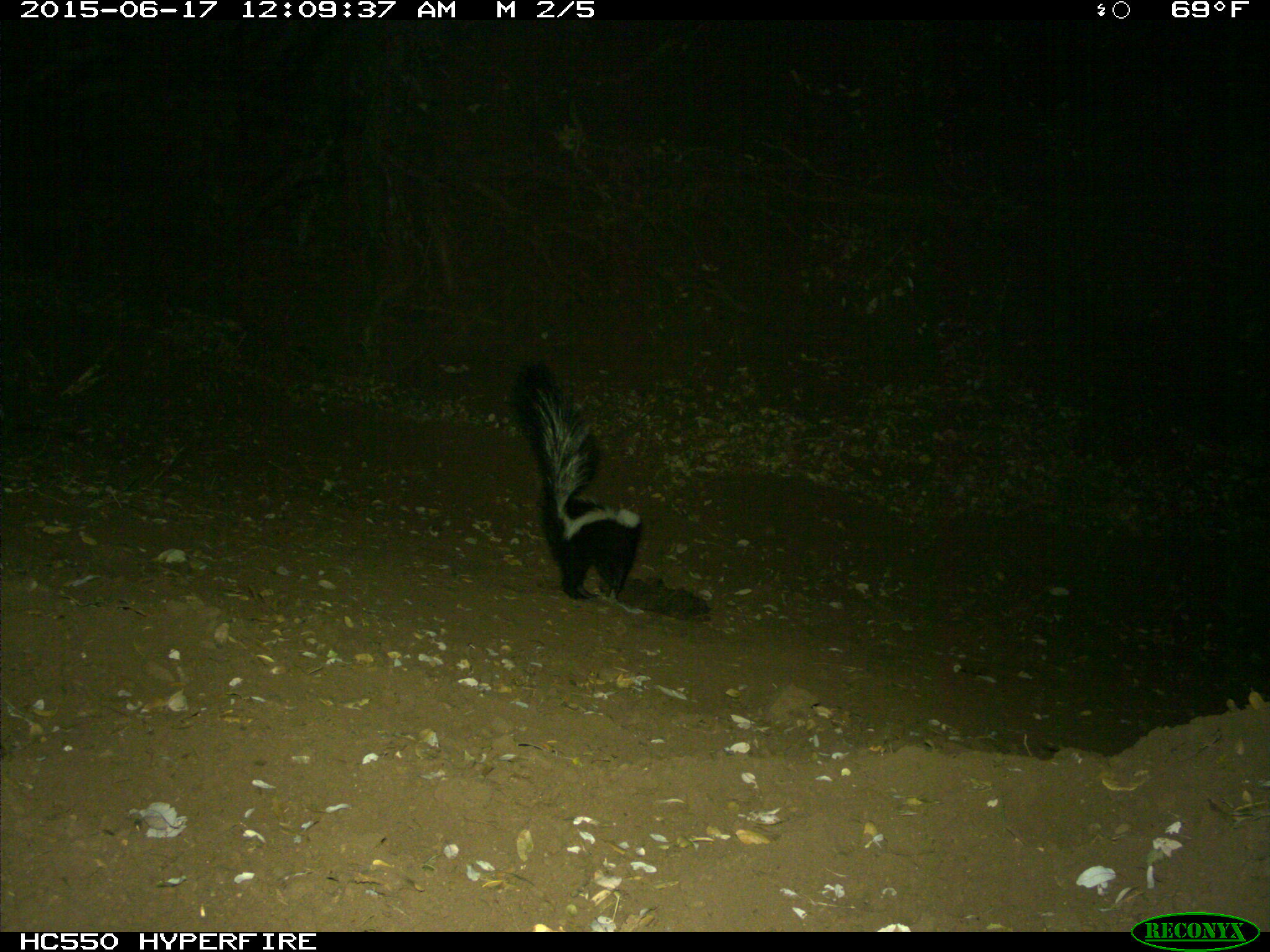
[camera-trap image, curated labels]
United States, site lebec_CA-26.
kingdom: Animalia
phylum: Chordata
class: Mammalia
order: Carnivora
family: Mephitidae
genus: Mephitis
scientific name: Mephitis mephitis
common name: striped skunk